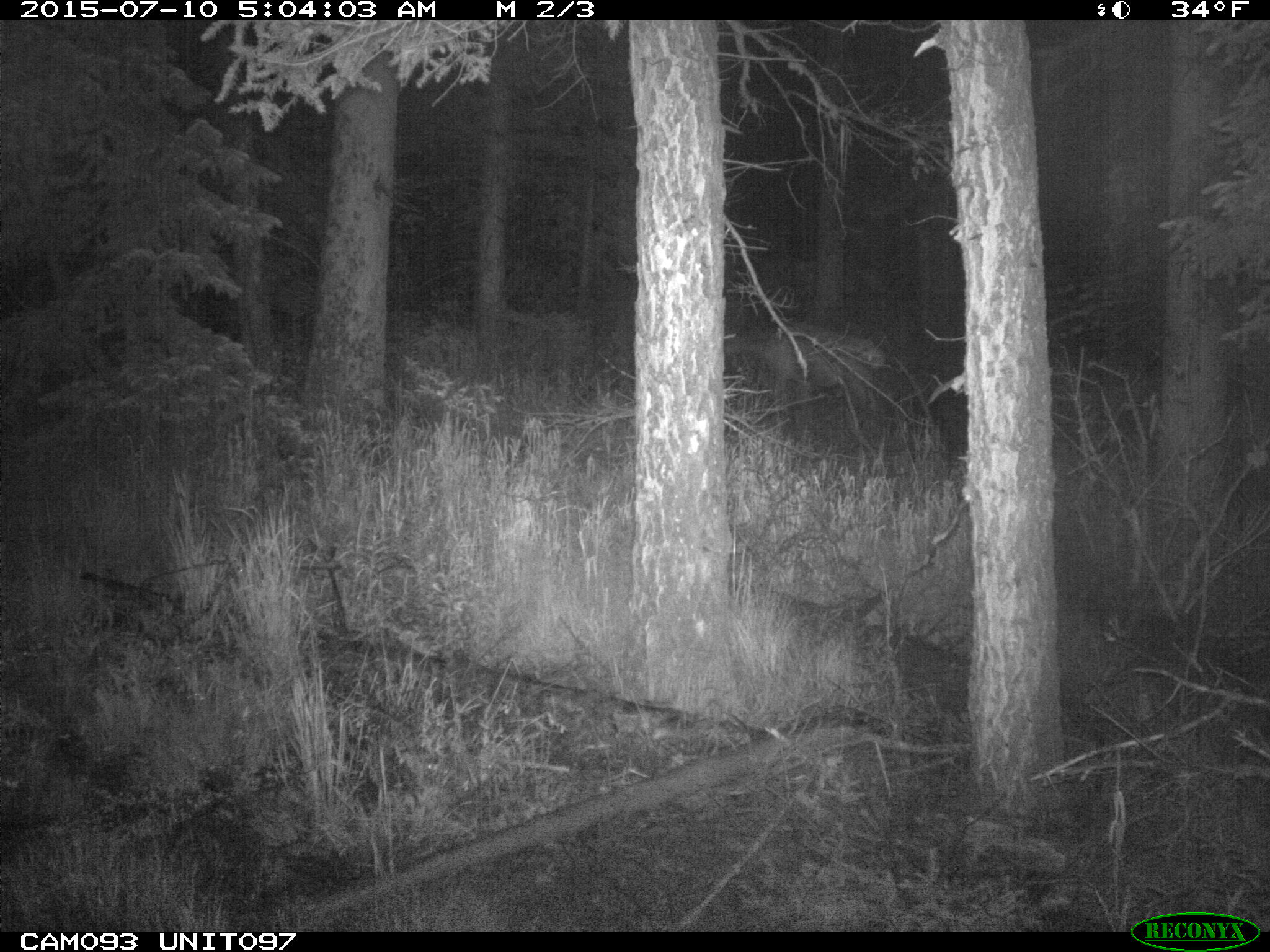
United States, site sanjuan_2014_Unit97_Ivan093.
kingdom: Animalia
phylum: Chordata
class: Mammalia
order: Artiodactyla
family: Cervidae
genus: Cervus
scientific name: Cervus elaphus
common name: red deer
Cervus elaphus (red deer).